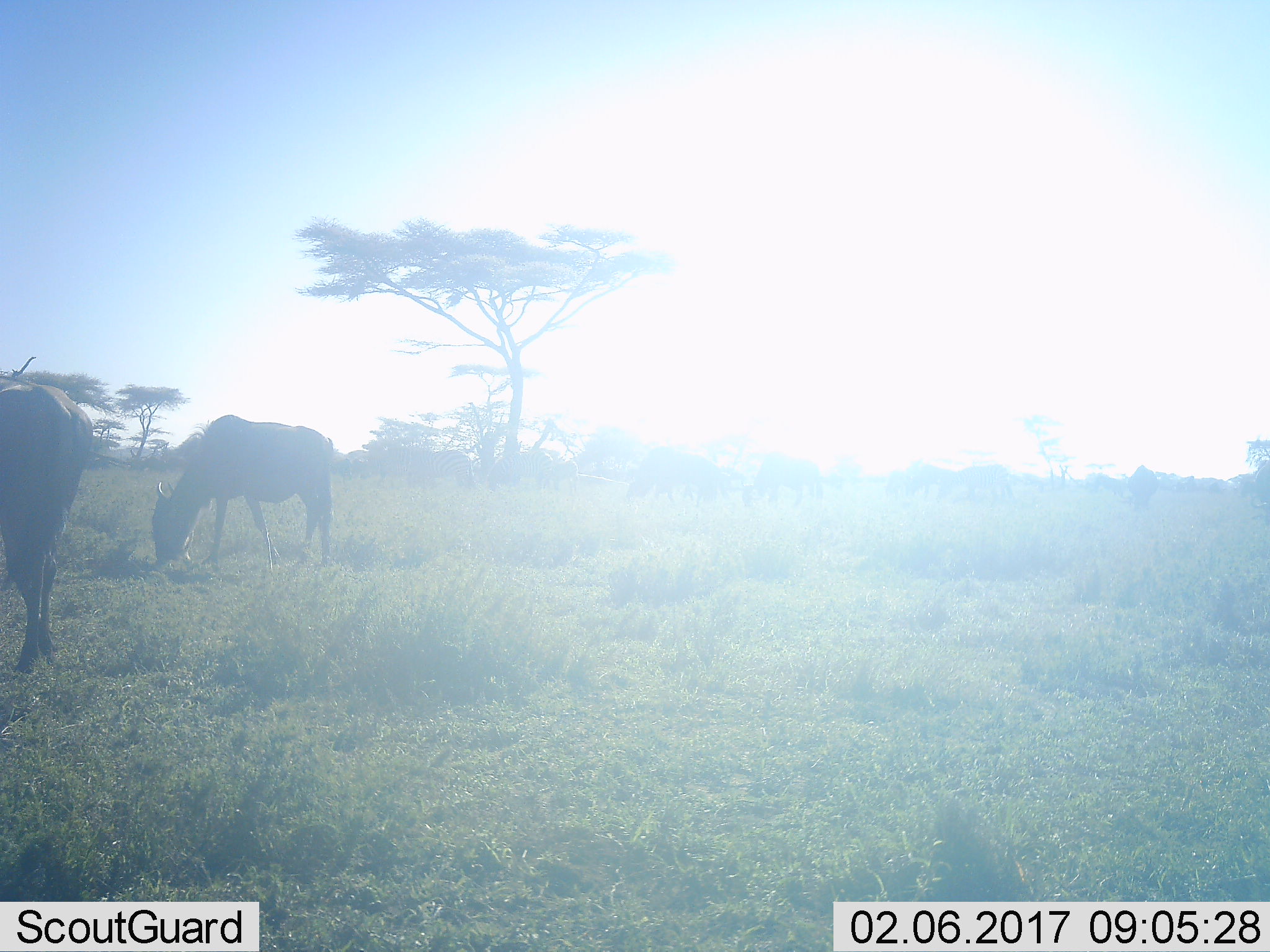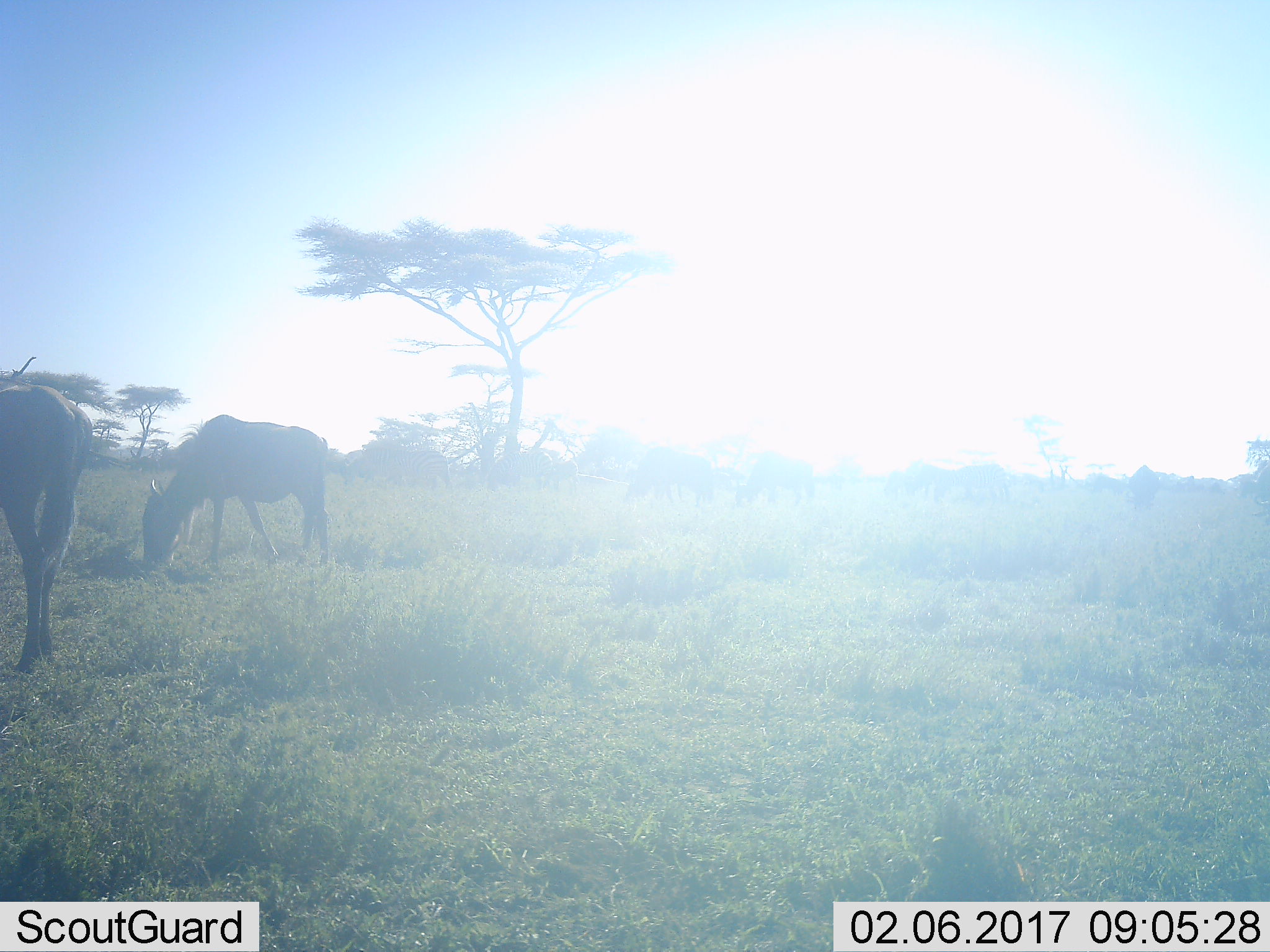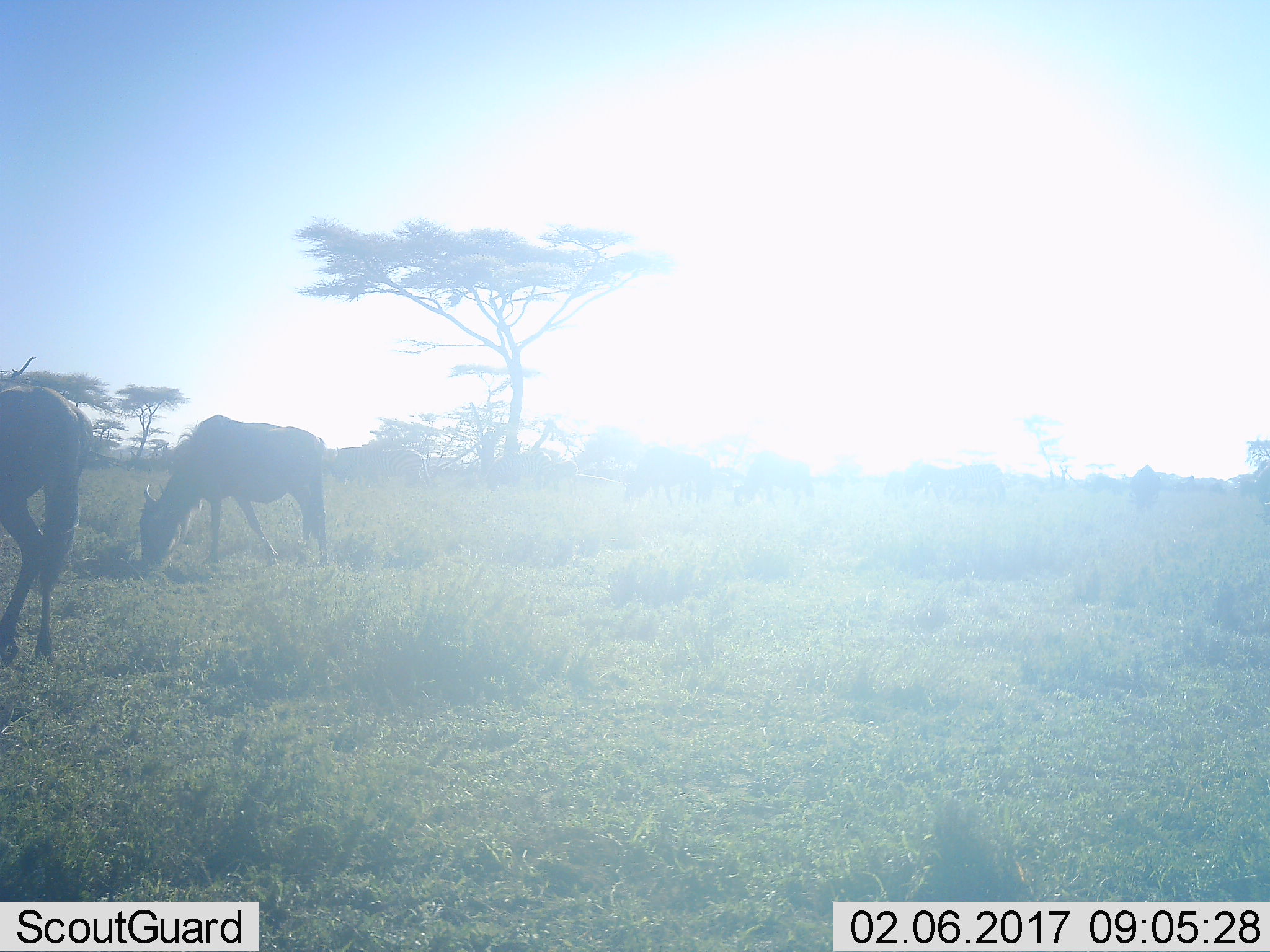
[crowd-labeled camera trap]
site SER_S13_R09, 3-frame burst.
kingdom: Animalia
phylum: Chordata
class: Mammalia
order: Artiodactyla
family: Bovidae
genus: Connochaetes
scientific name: Connochaetes taurinus taurinus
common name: blue wildebeest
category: wildebeestblue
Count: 7.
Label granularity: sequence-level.